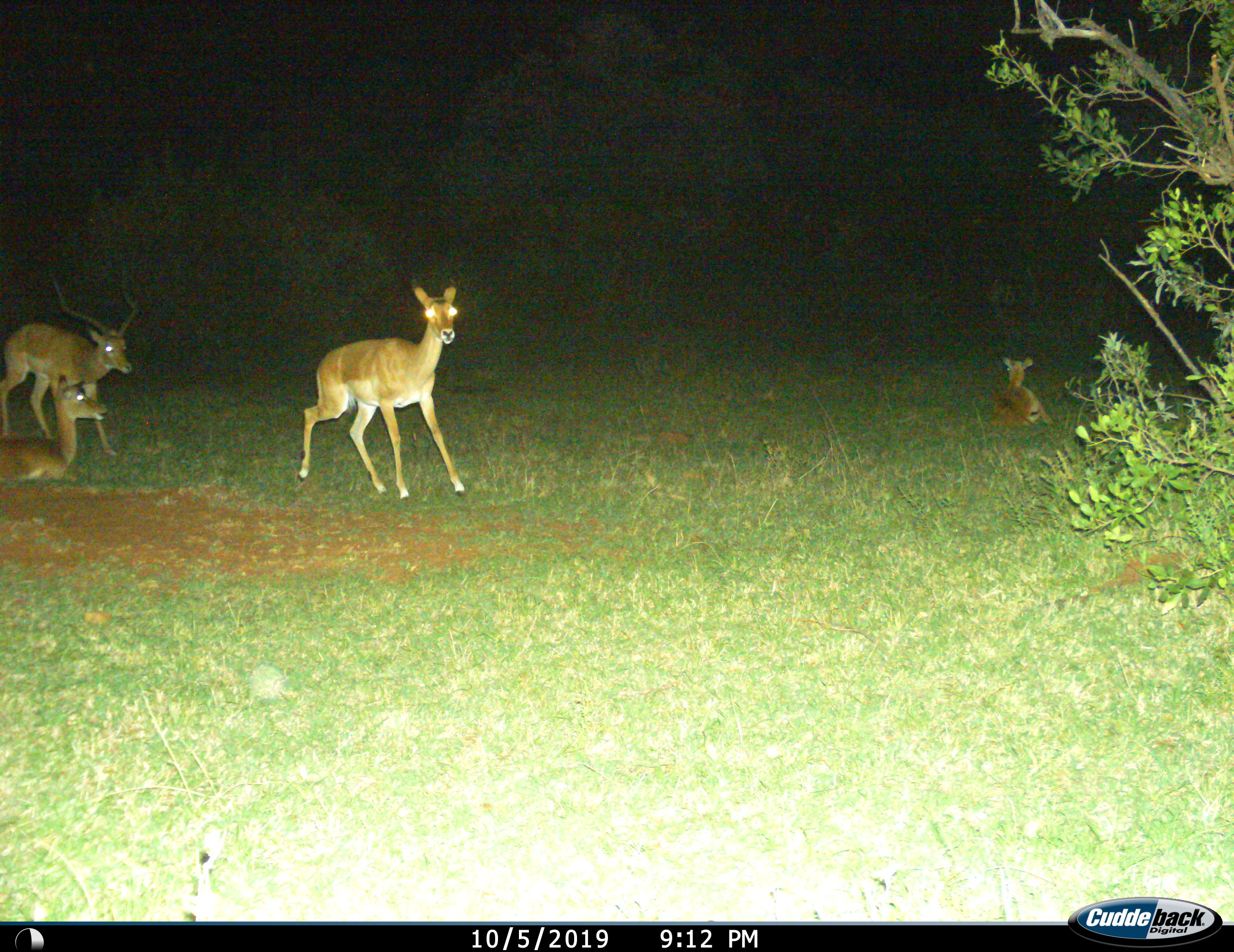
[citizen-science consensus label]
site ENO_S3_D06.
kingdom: Animalia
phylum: Chordata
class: Mammalia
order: Artiodactyla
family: Bovidae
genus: Aepyceros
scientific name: Aepyceros melampus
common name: impala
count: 4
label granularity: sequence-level